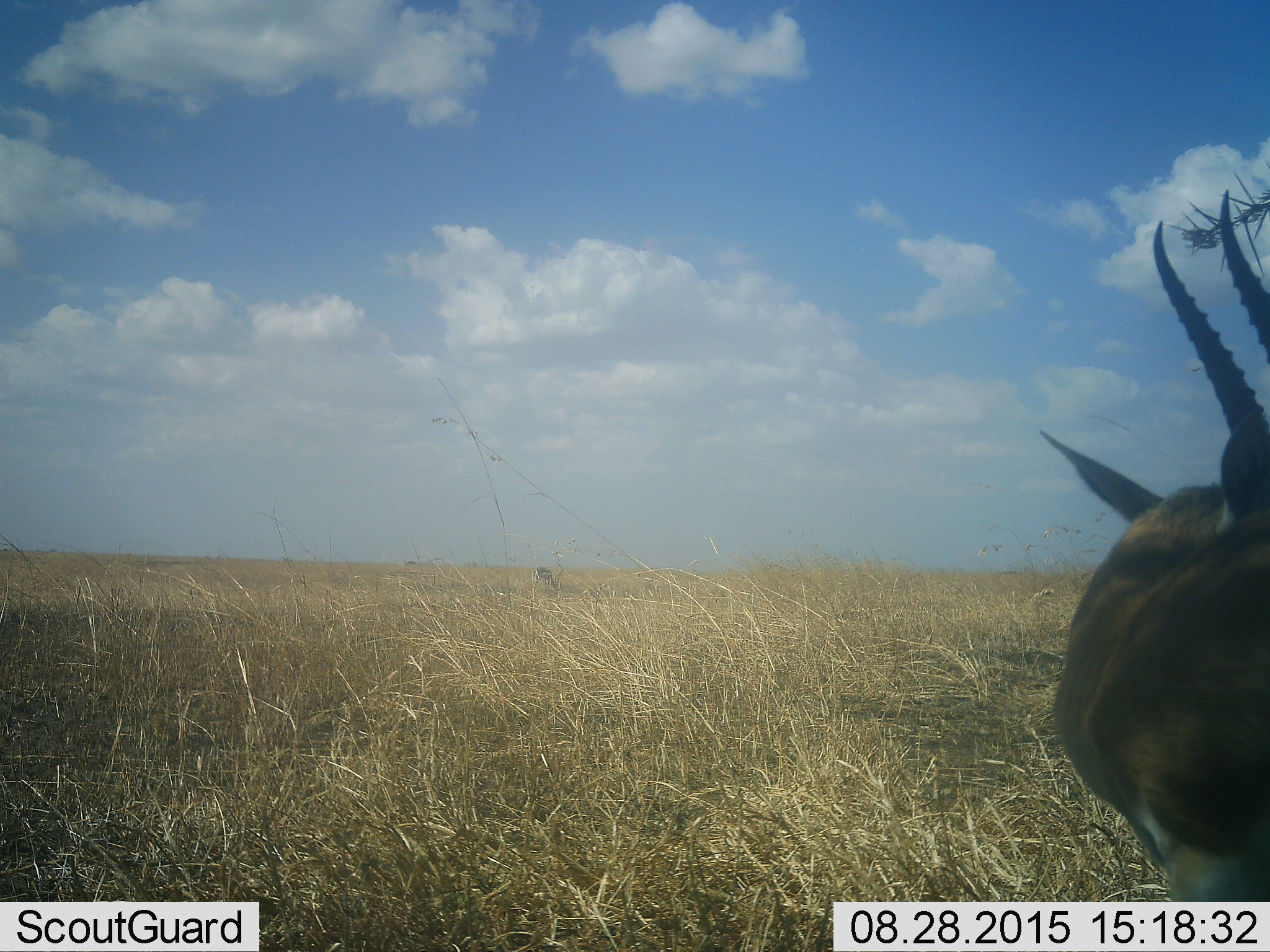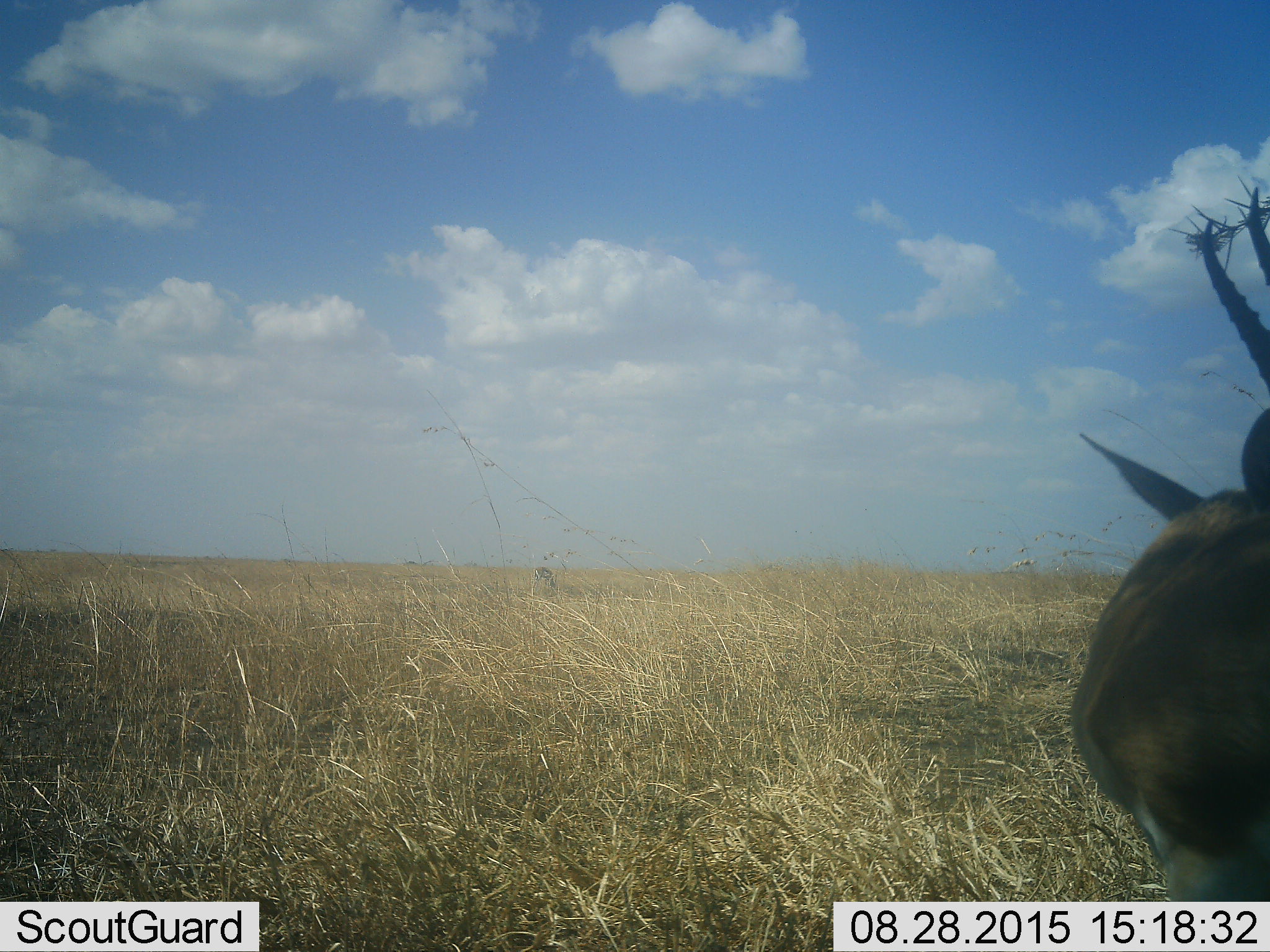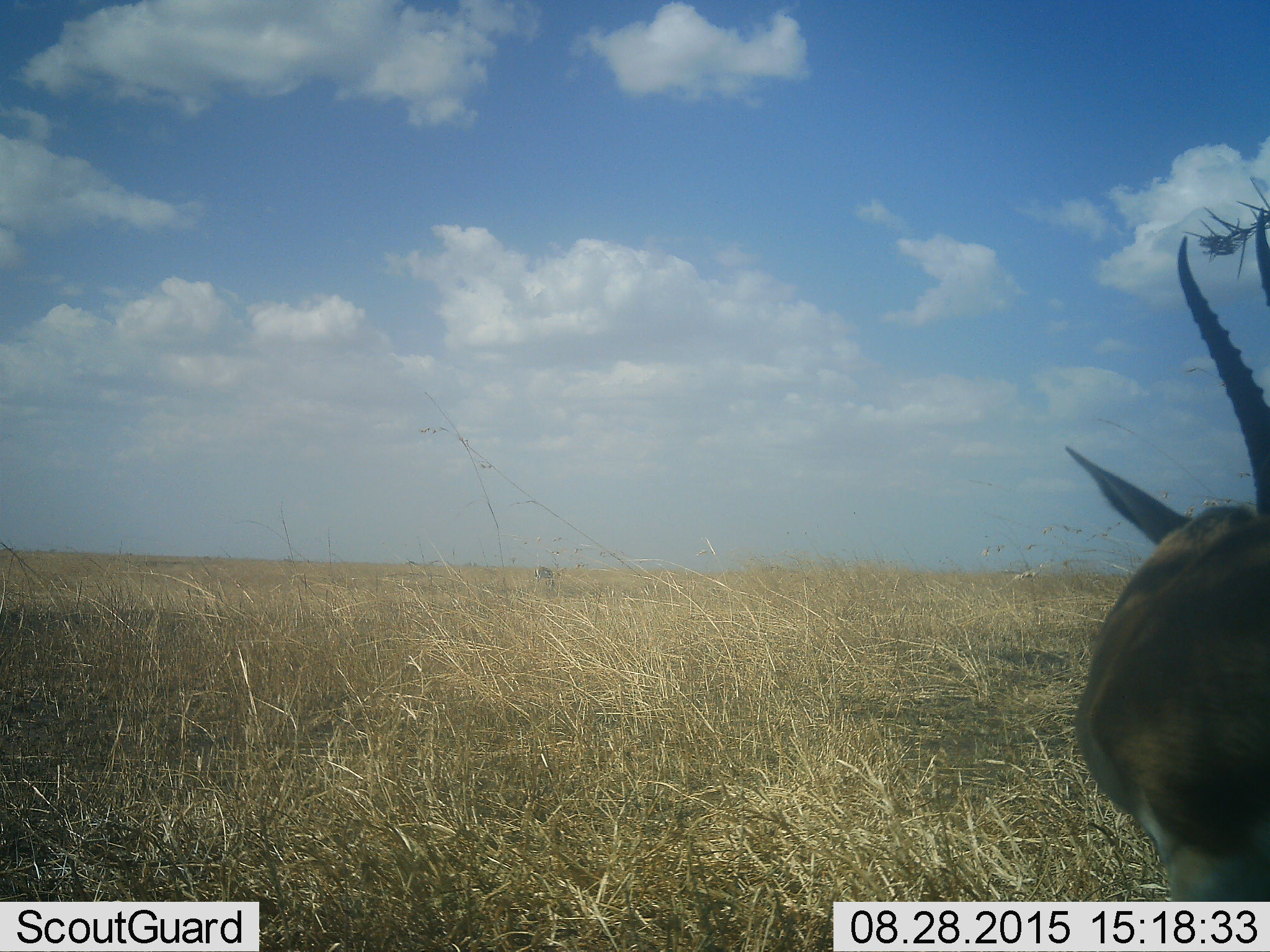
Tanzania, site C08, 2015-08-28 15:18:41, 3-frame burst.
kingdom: Animalia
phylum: Chordata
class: Mammalia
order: Artiodactyla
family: Bovidae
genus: Eudorcas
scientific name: Eudorcas thomsonii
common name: thomson's gazelle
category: gazellethomsons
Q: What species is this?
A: Gazellethomsons (thomson's gazelle) (Eudorcas thomsonii).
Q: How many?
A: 1.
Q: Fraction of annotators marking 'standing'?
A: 91%.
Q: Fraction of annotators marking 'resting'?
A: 0%.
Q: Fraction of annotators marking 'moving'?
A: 27%.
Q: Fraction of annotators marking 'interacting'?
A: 0%.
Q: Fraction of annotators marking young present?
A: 0%.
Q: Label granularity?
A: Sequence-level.